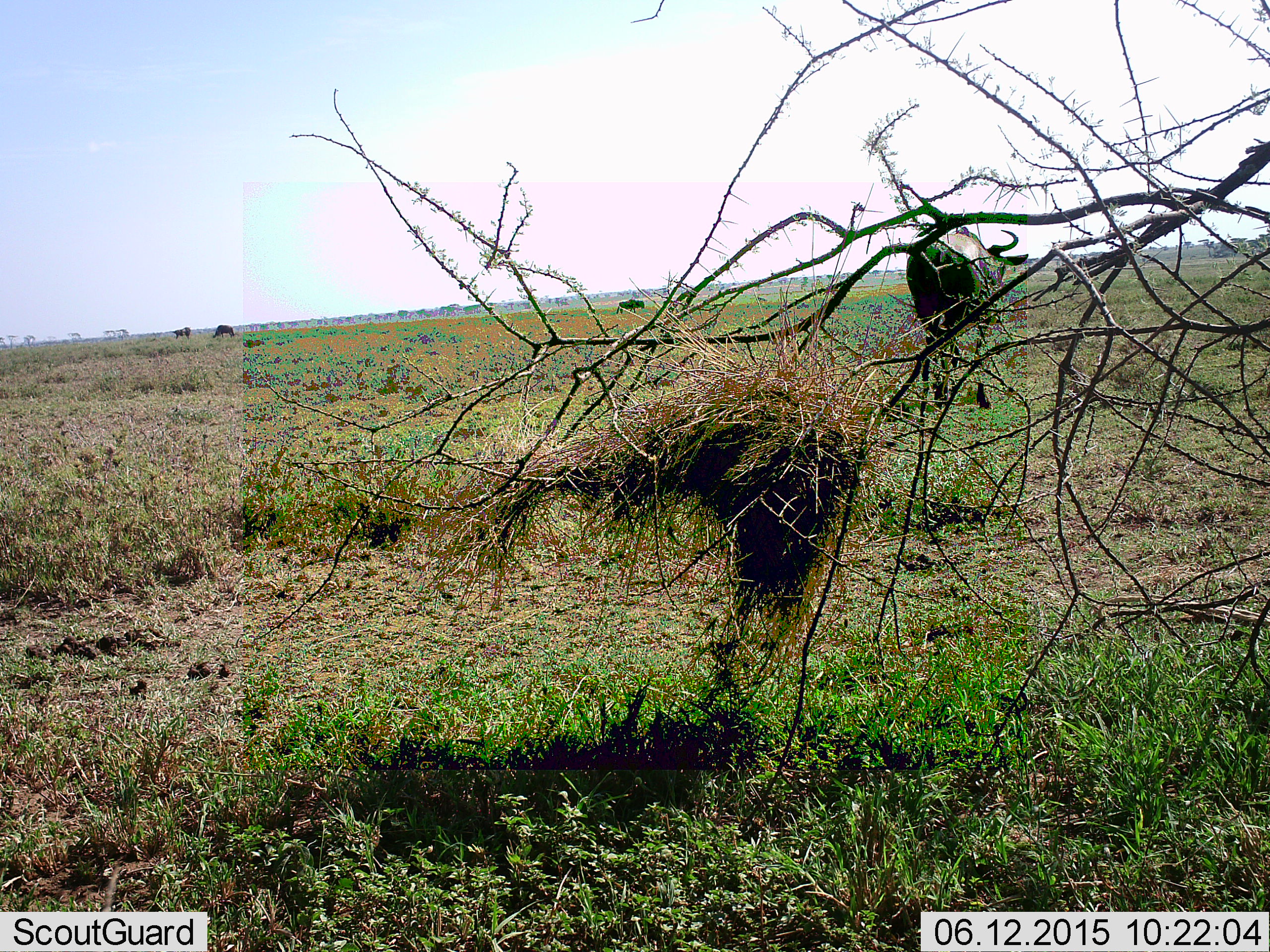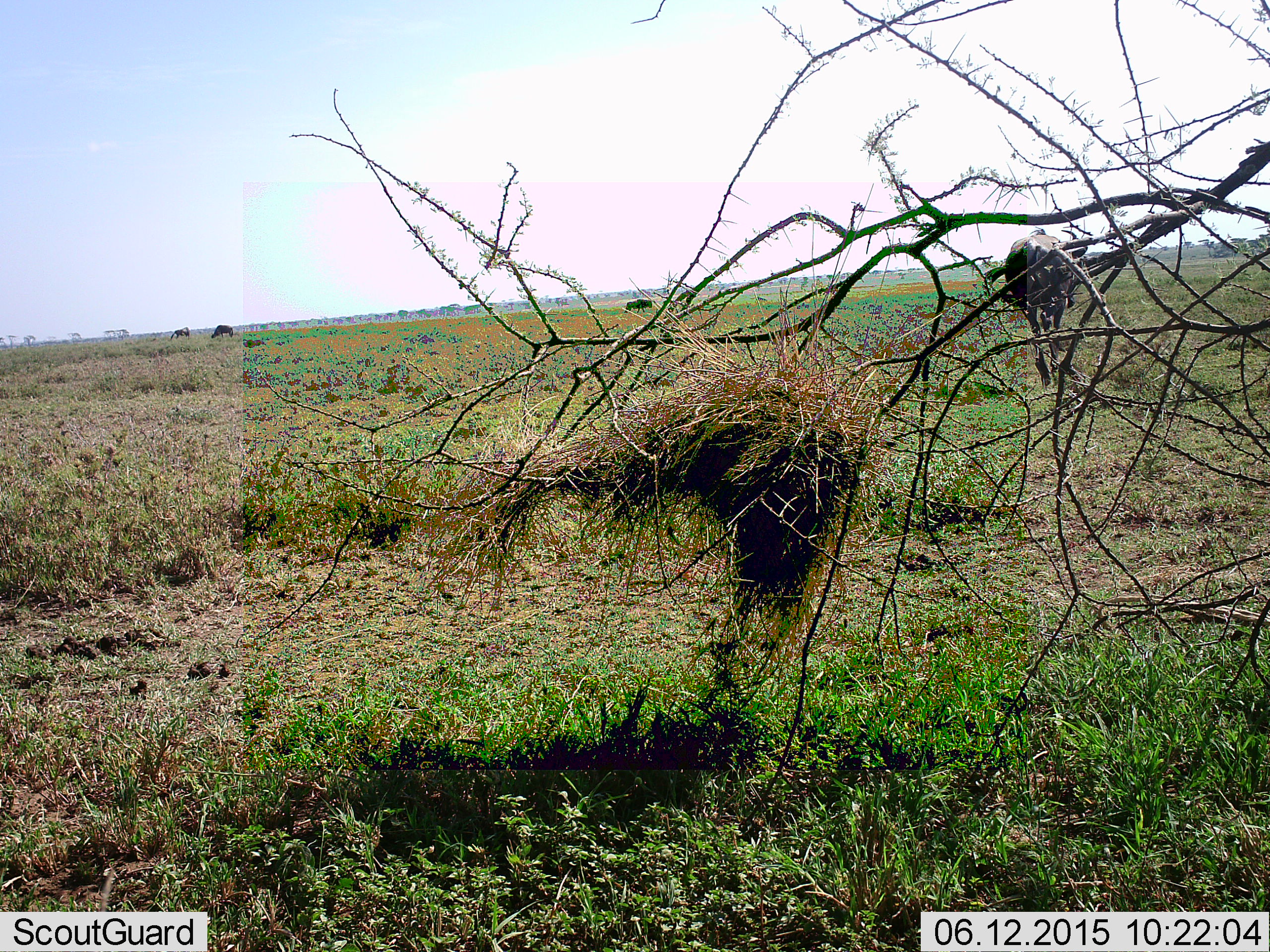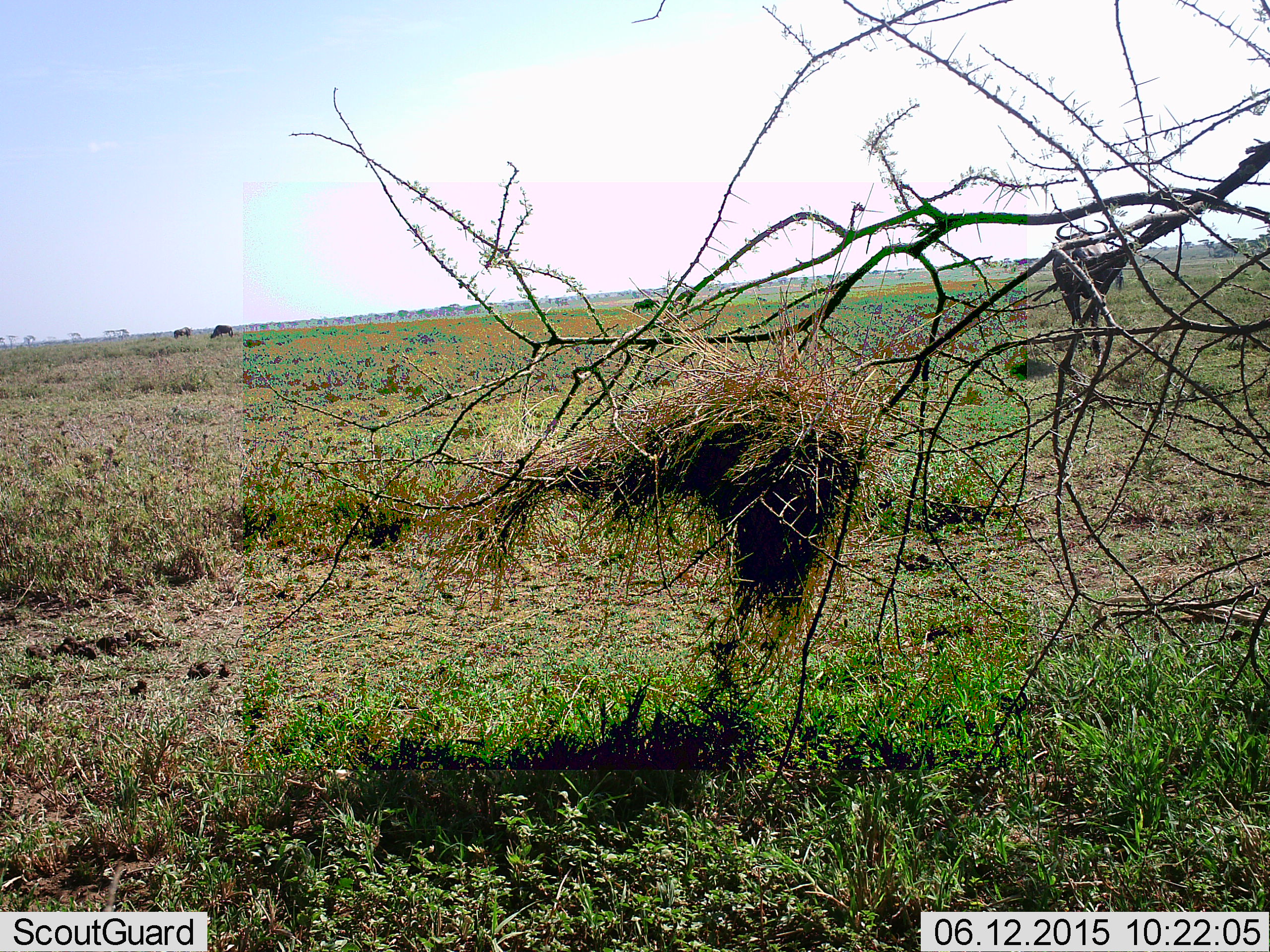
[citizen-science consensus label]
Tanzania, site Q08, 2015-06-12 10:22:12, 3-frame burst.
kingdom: Animalia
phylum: Chordata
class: Mammalia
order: Artiodactyla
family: Bovidae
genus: Connochaetes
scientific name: Connochaetes taurinus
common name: blue wildebeest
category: wildebeest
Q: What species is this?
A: Wildebeest (blue wildebeest) (Connochaetes taurinus).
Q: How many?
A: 4.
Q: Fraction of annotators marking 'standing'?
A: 30%.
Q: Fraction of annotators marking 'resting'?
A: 0%.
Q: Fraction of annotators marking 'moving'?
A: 100%.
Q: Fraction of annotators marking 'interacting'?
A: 0%.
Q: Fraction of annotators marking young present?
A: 0%.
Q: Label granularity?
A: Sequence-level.